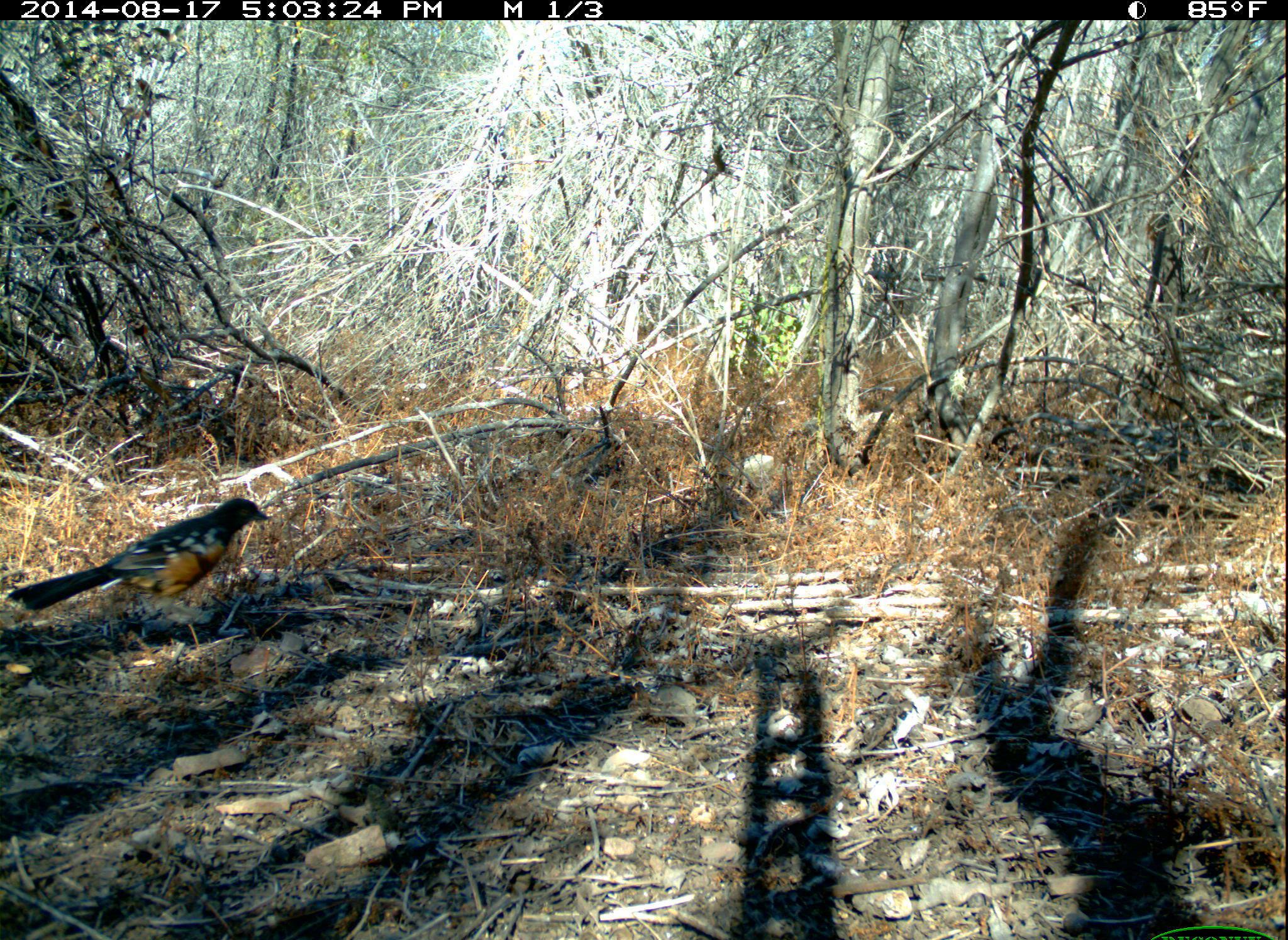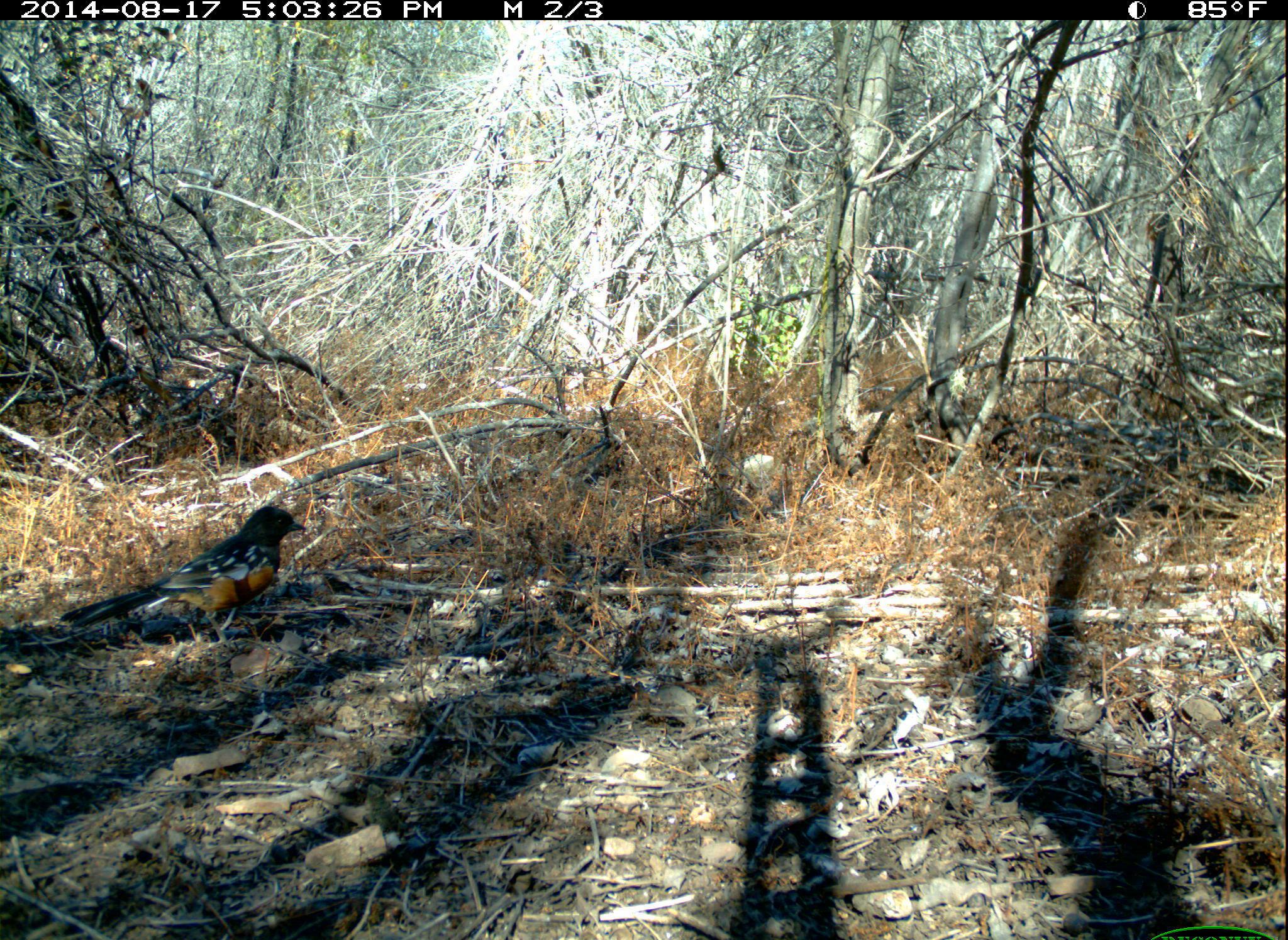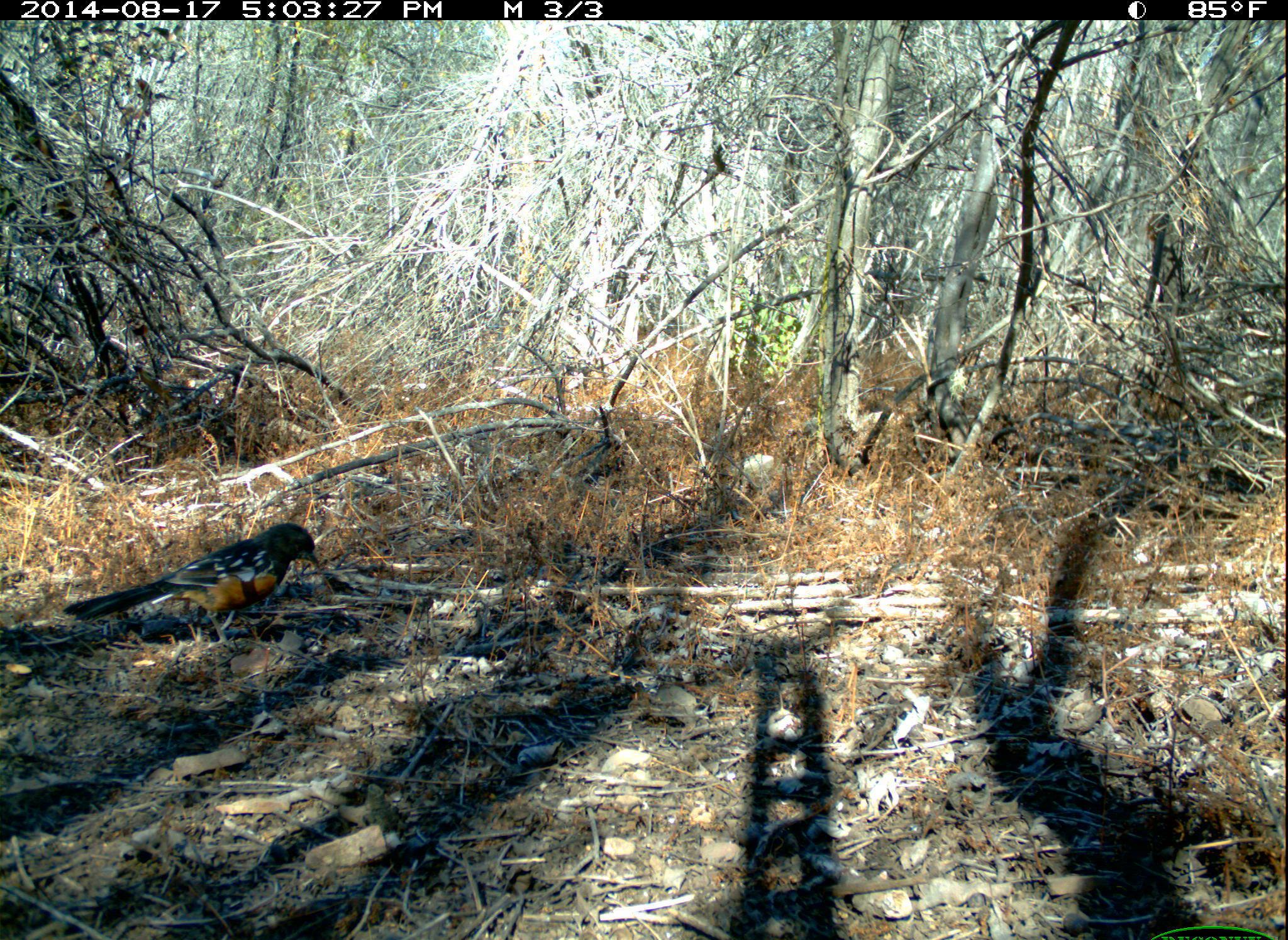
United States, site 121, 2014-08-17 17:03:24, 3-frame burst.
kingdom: Animalia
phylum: Chordata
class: Aves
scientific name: Aves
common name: bird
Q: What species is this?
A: Bird (Aves).